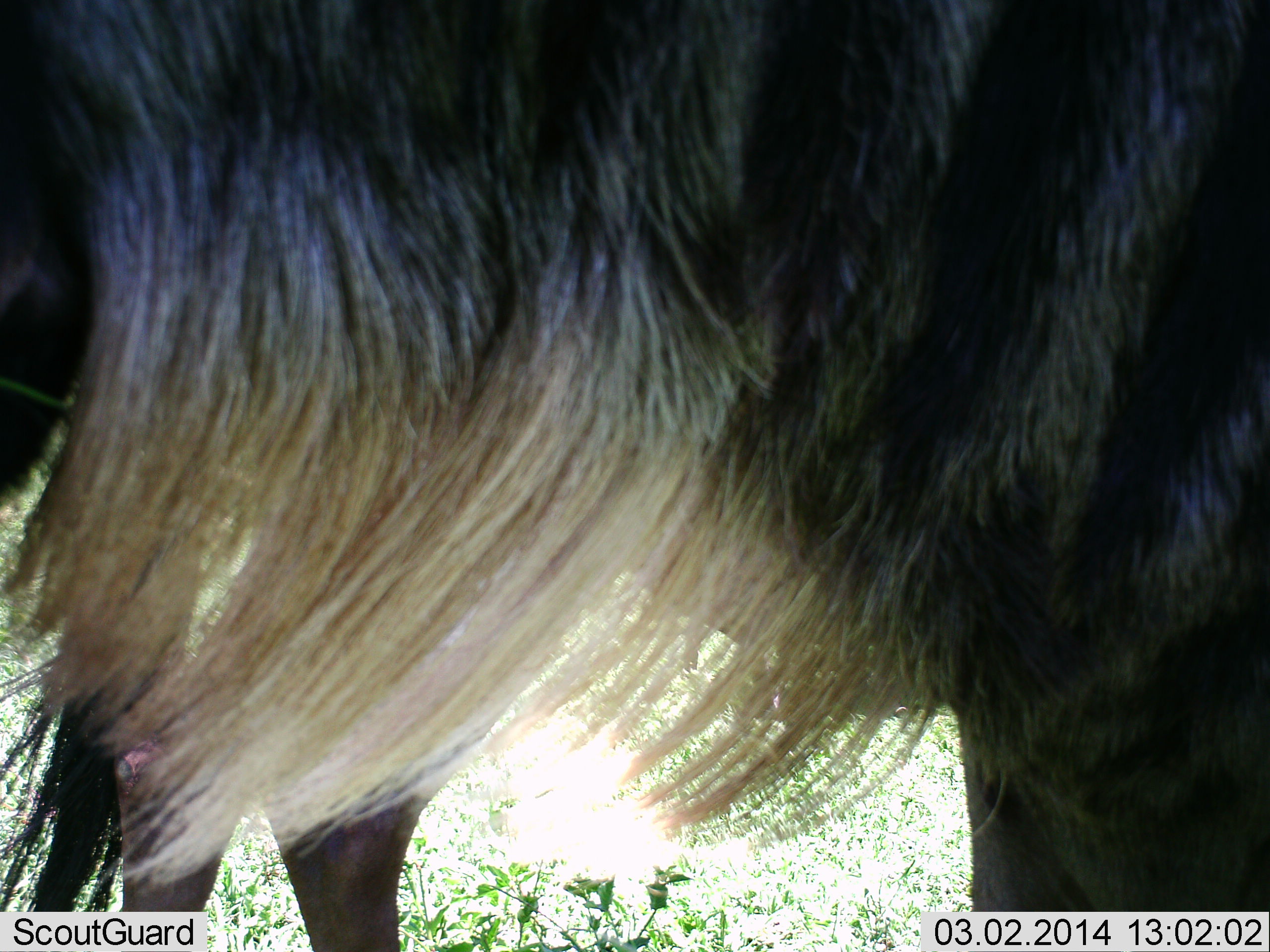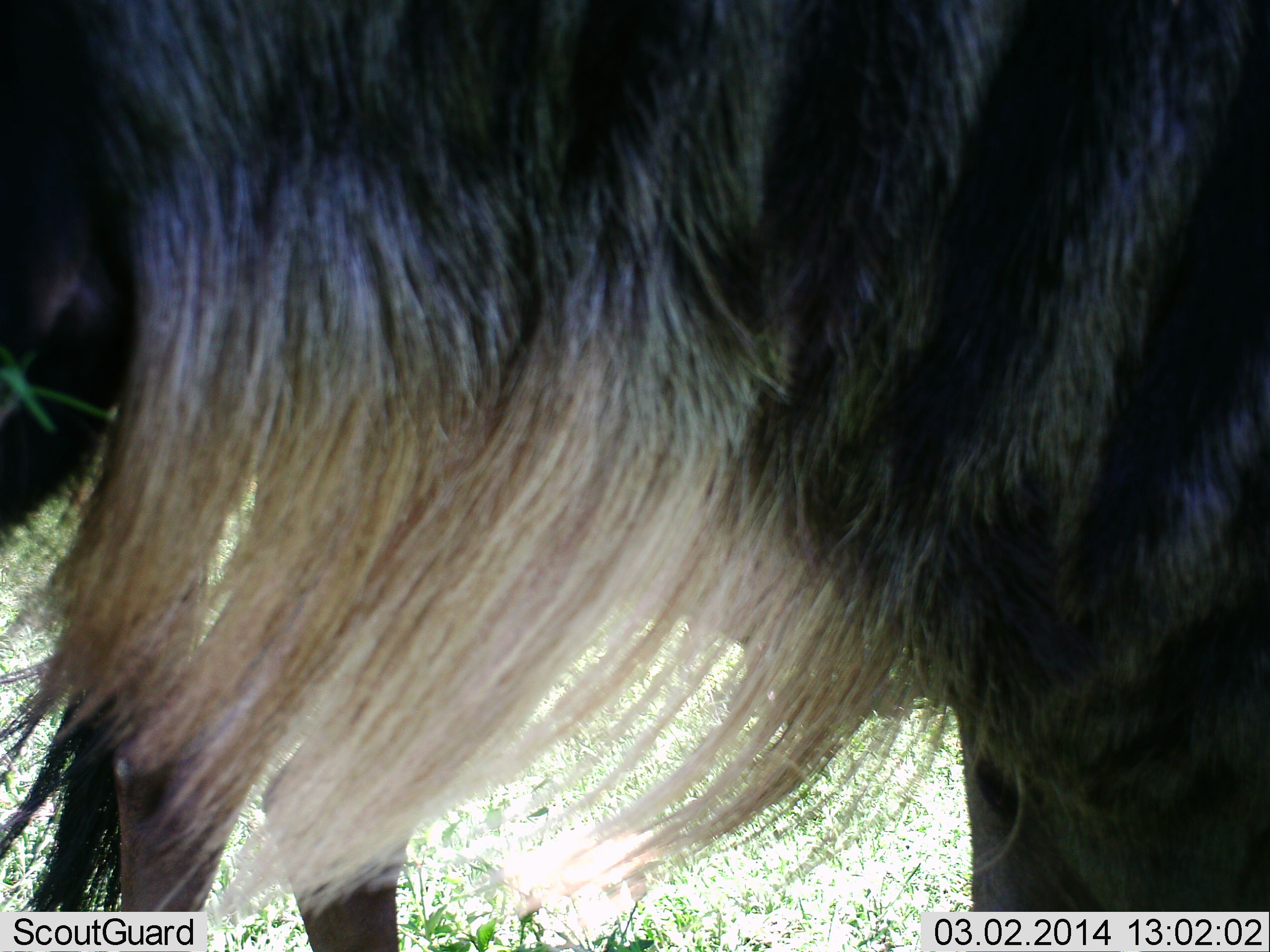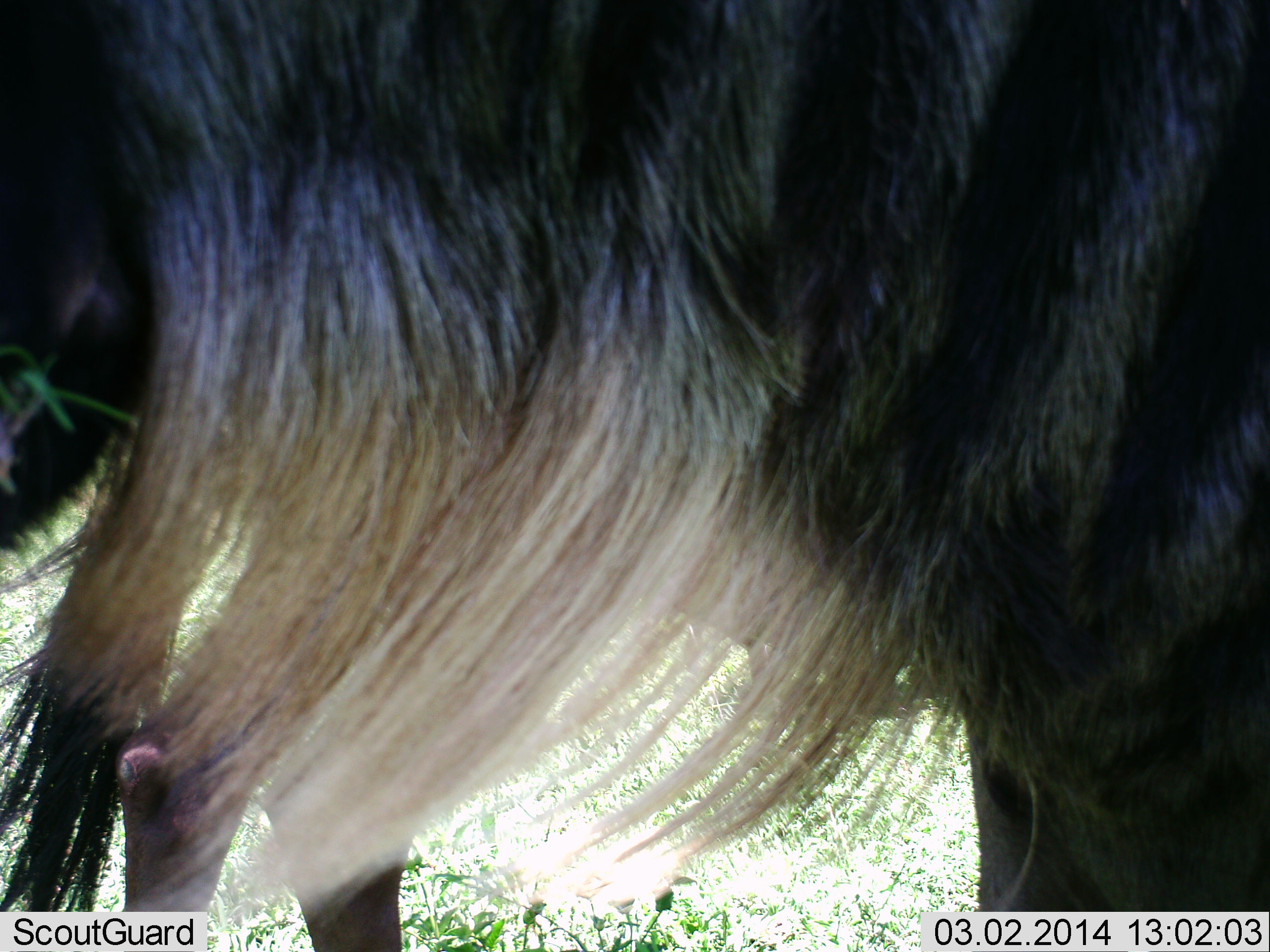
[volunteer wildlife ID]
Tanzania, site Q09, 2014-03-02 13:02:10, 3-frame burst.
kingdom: Animalia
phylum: Chordata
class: Mammalia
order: Artiodactyla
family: Bovidae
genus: Connochaetes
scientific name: Connochaetes taurinus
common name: blue wildebeest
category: wildebeest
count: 1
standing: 90%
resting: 0%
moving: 0%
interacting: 0%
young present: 0%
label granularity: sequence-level